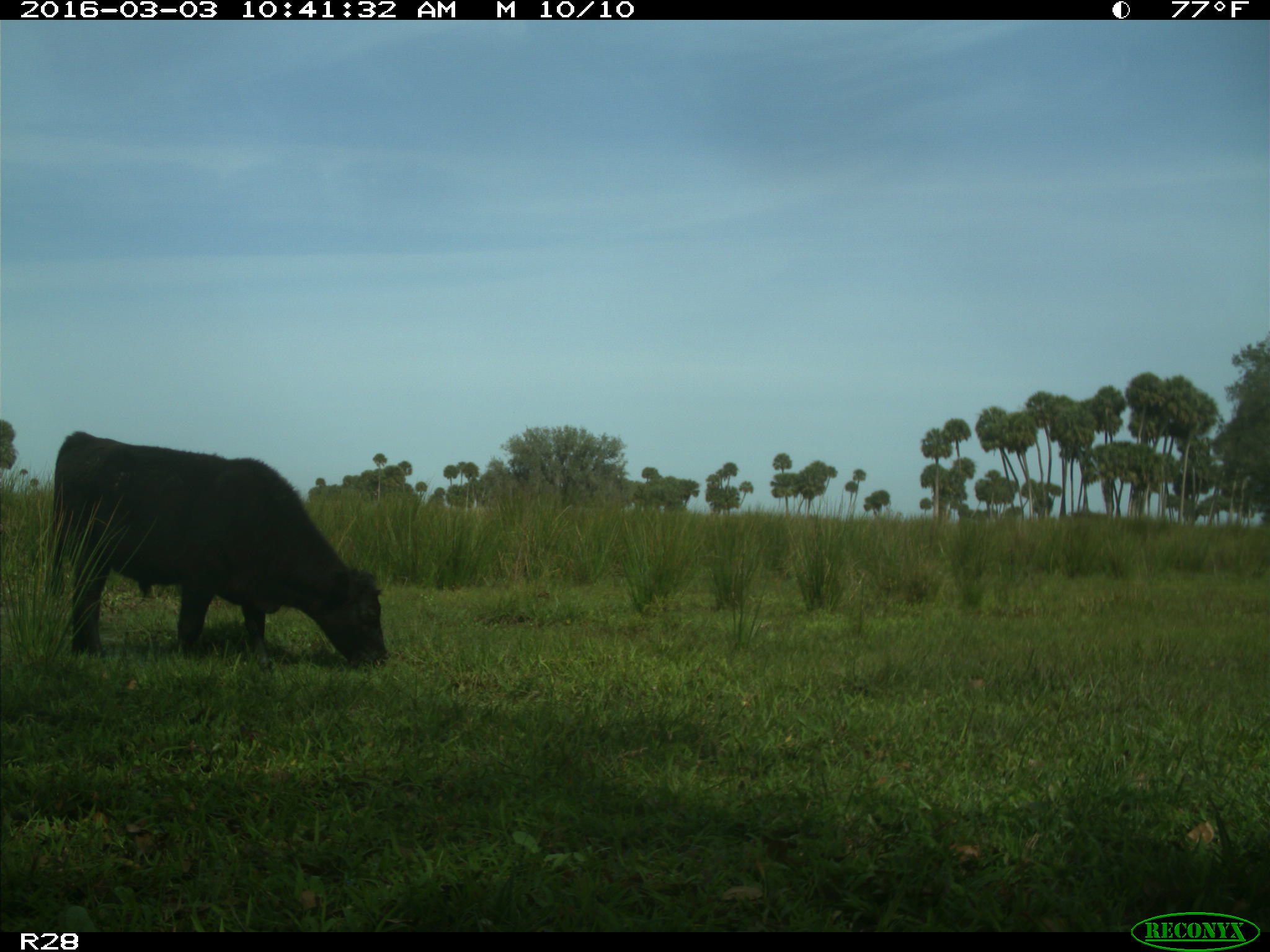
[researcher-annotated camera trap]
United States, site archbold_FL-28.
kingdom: Animalia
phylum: Chordata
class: Mammalia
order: Artiodactyla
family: Bovidae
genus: Bos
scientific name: Bos taurus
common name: domestic cow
Bos taurus (domestic cow).